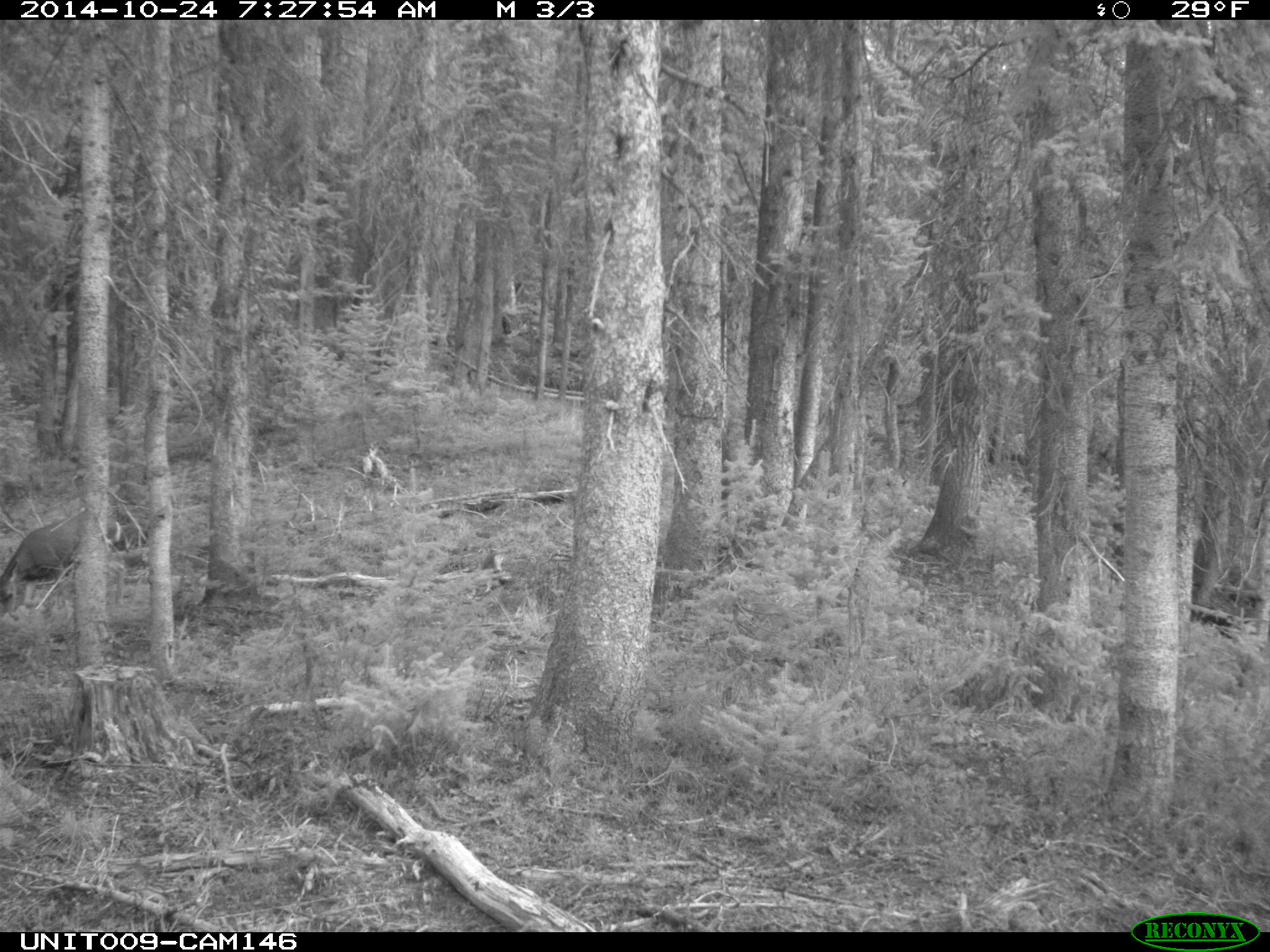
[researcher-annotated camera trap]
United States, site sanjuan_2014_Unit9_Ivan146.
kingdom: Animalia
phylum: Chordata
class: Mammalia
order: Artiodactyla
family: Cervidae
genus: Odocoileus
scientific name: Odocoileus hemionus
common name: mule deer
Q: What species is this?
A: Odocoileus hemionus (mule deer).